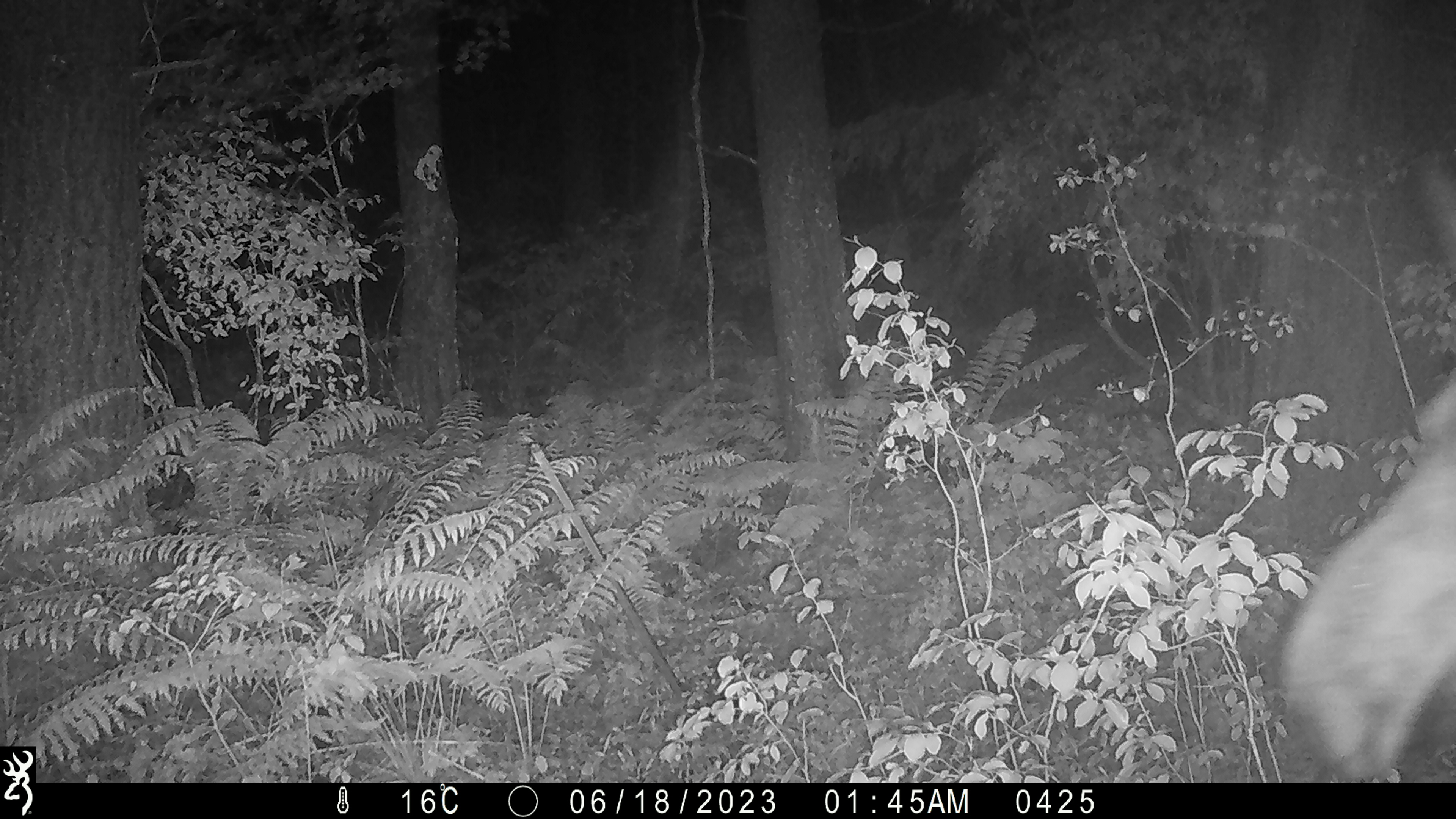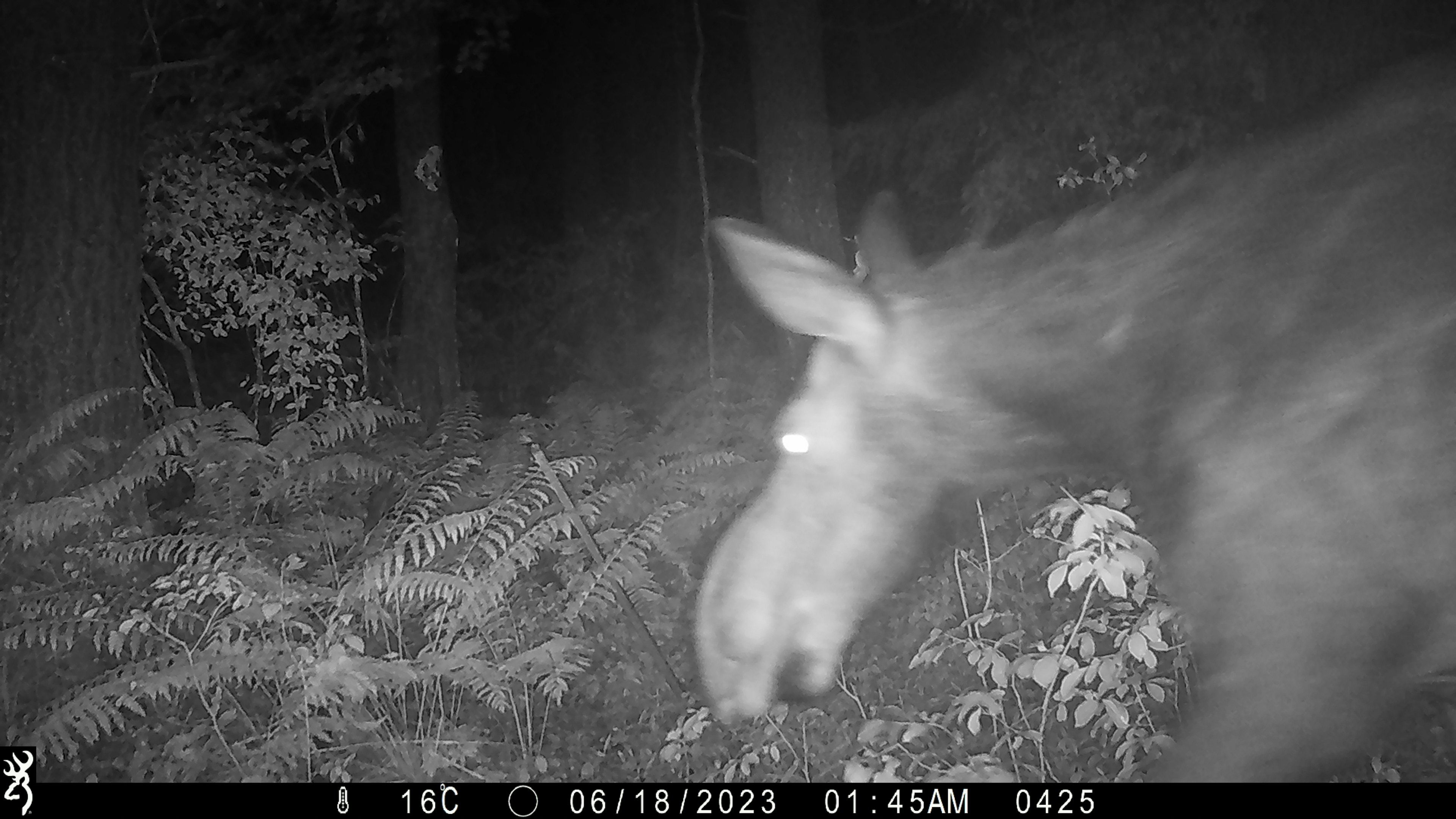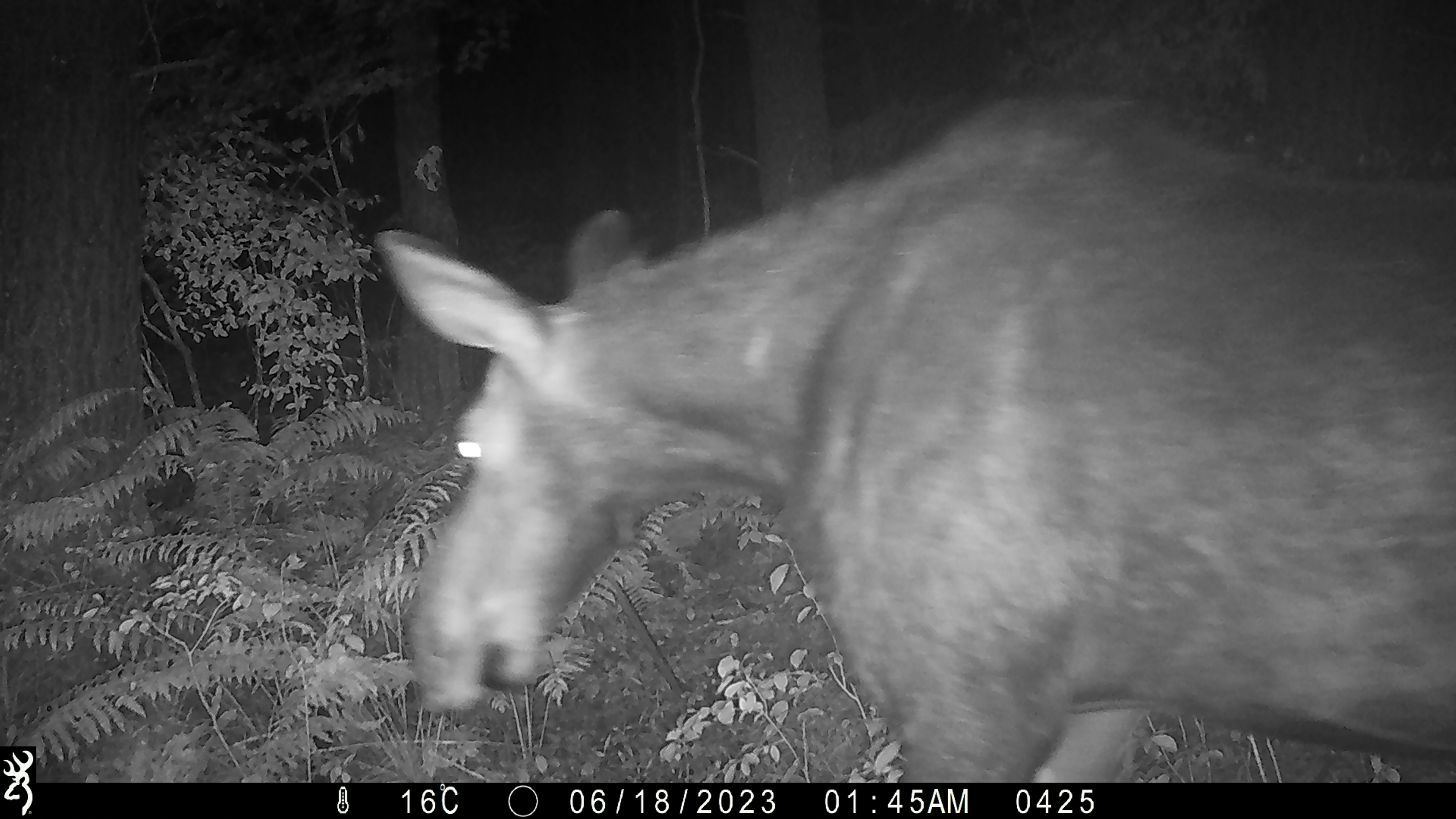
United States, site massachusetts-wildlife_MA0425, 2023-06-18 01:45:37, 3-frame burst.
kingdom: Animalia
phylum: Chordata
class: Mammalia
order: Artiodactyla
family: Cervidae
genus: Alces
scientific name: Alces alces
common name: moose